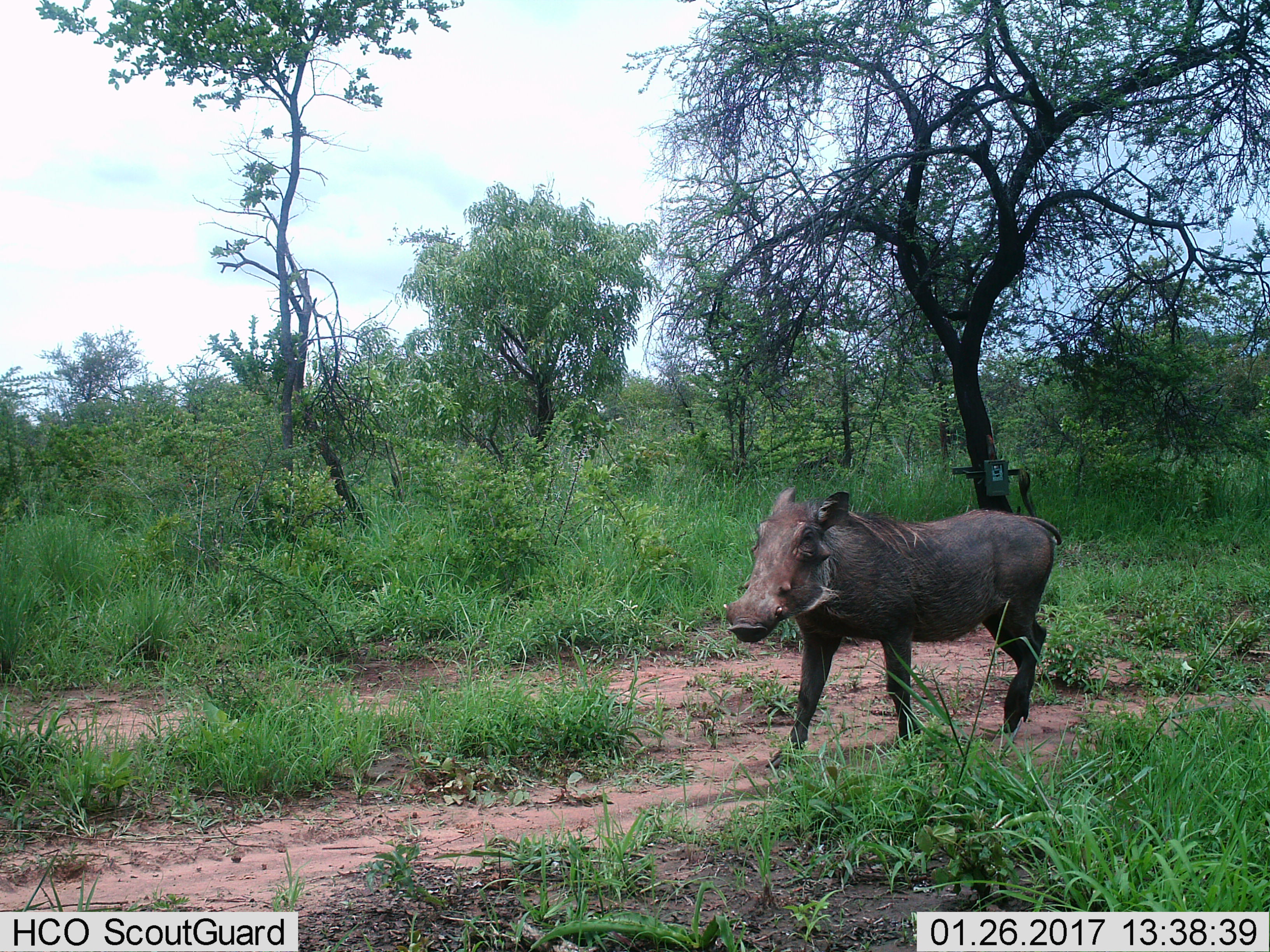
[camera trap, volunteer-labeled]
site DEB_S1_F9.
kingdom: Animalia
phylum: Chordata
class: Mammalia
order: Artiodactyla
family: Suidae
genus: Phacochoerus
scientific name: Phacochoerus africanus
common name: warthog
Warthog (Phacochoerus africanus), count 1. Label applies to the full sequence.